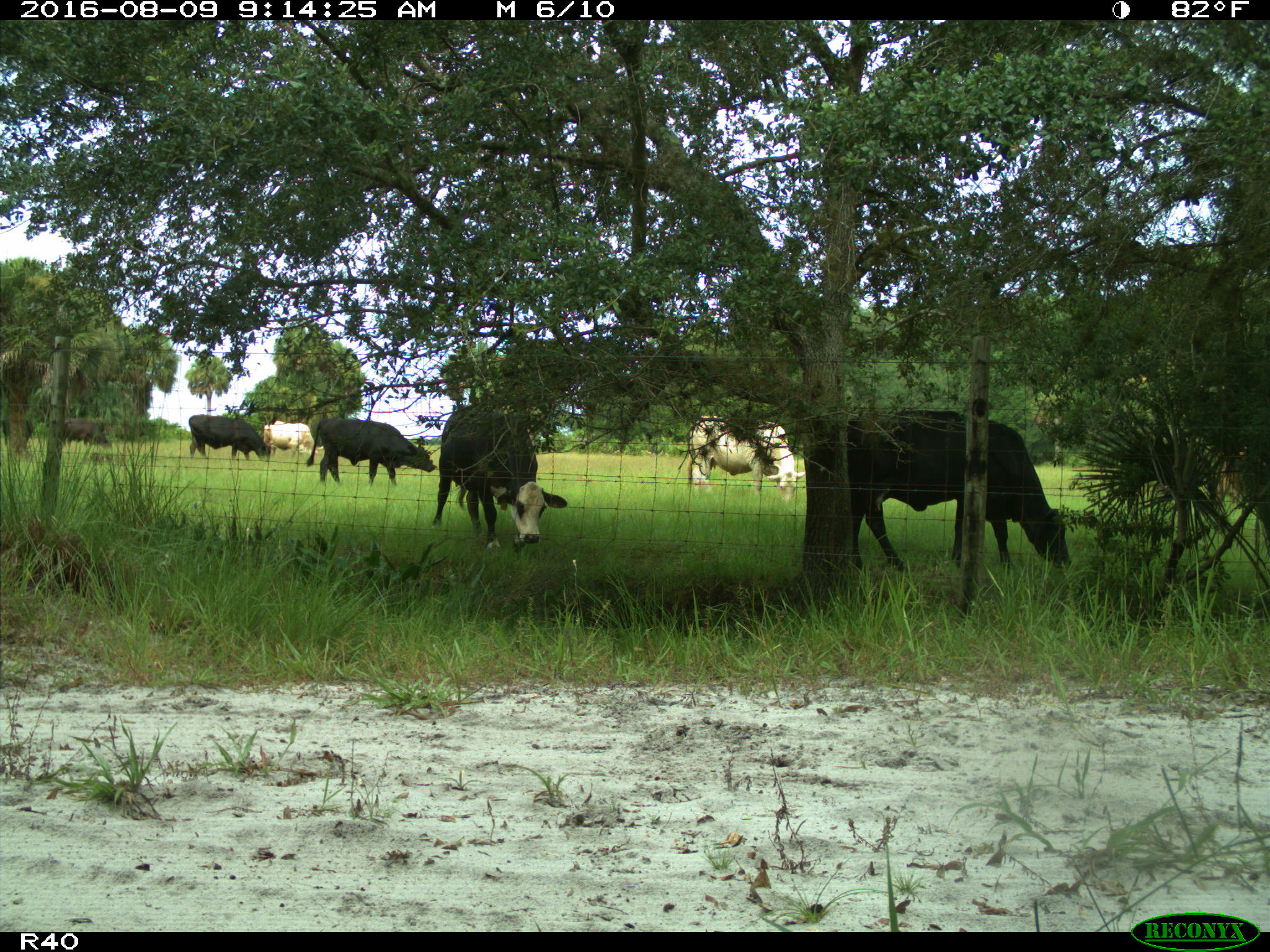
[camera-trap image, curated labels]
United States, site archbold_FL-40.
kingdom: Animalia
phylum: Chordata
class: Mammalia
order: Artiodactyla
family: Bovidae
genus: Bos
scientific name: Bos taurus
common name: domestic cow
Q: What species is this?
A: Bos taurus (domestic cow).